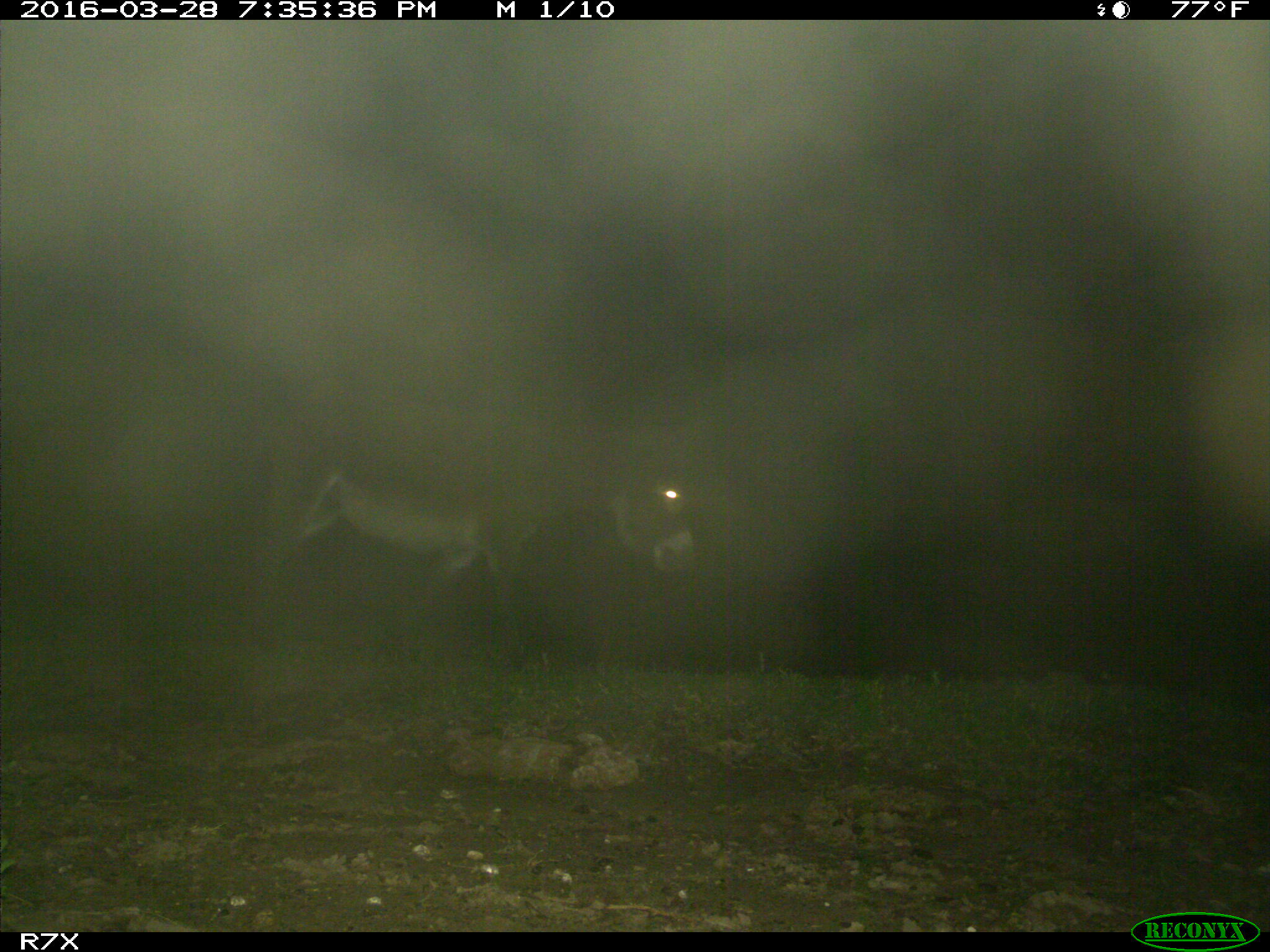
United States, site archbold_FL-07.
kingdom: Animalia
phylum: Chordata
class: Mammalia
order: Perissodactyla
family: Equidae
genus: Equus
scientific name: Equus africanus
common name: african wild ass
Equus africanus (african wild ass).